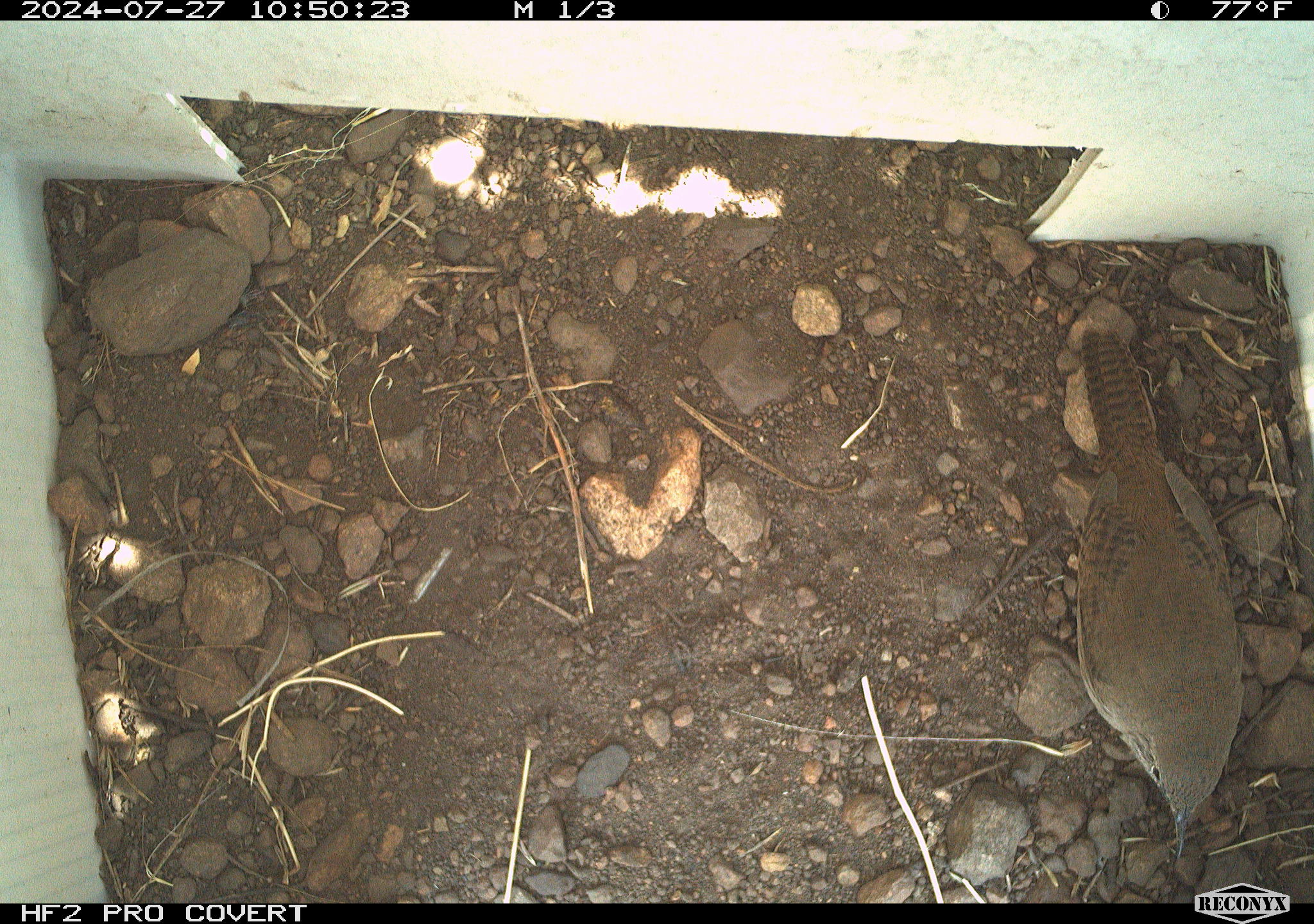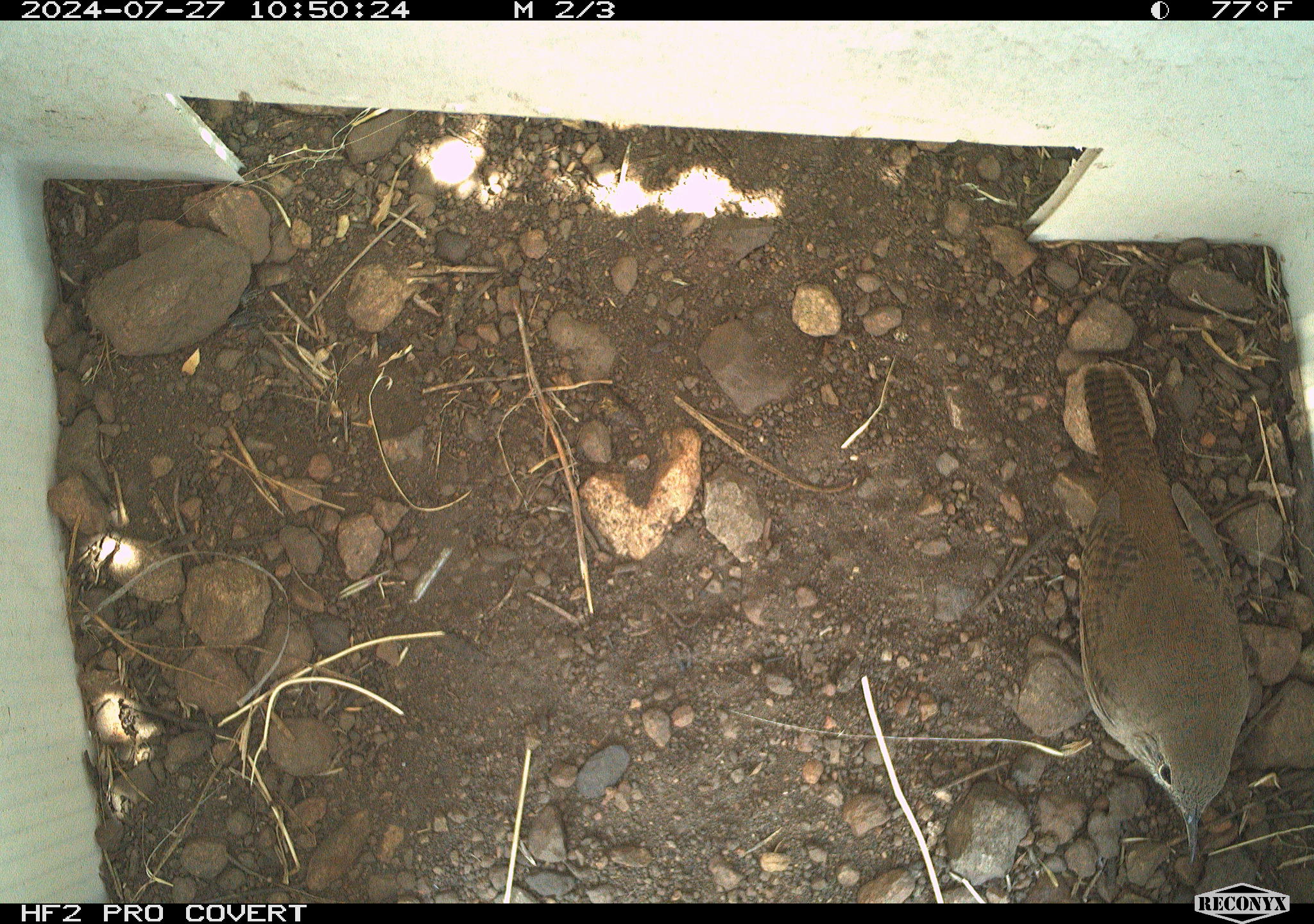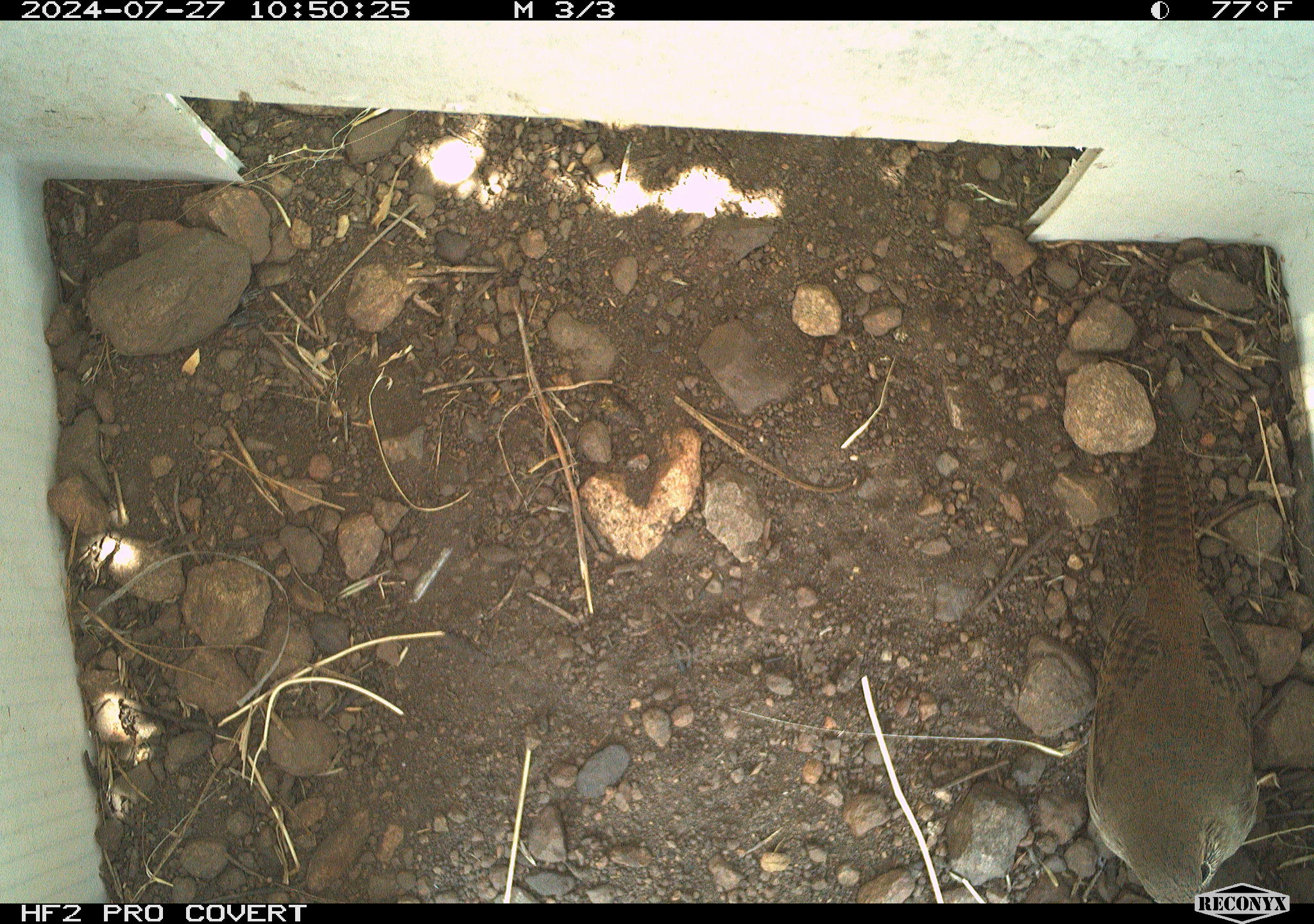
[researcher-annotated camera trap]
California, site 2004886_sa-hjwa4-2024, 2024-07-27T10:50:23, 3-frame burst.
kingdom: Animalia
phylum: Chordata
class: Aves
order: Passeriformes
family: Troglodytidae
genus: Troglodytes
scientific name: Troglodytes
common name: house wrens, winter wrens, and allies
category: troglodytes species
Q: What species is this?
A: Troglodytes species (house wrens, winter wrens, and allies) (Troglodytes).